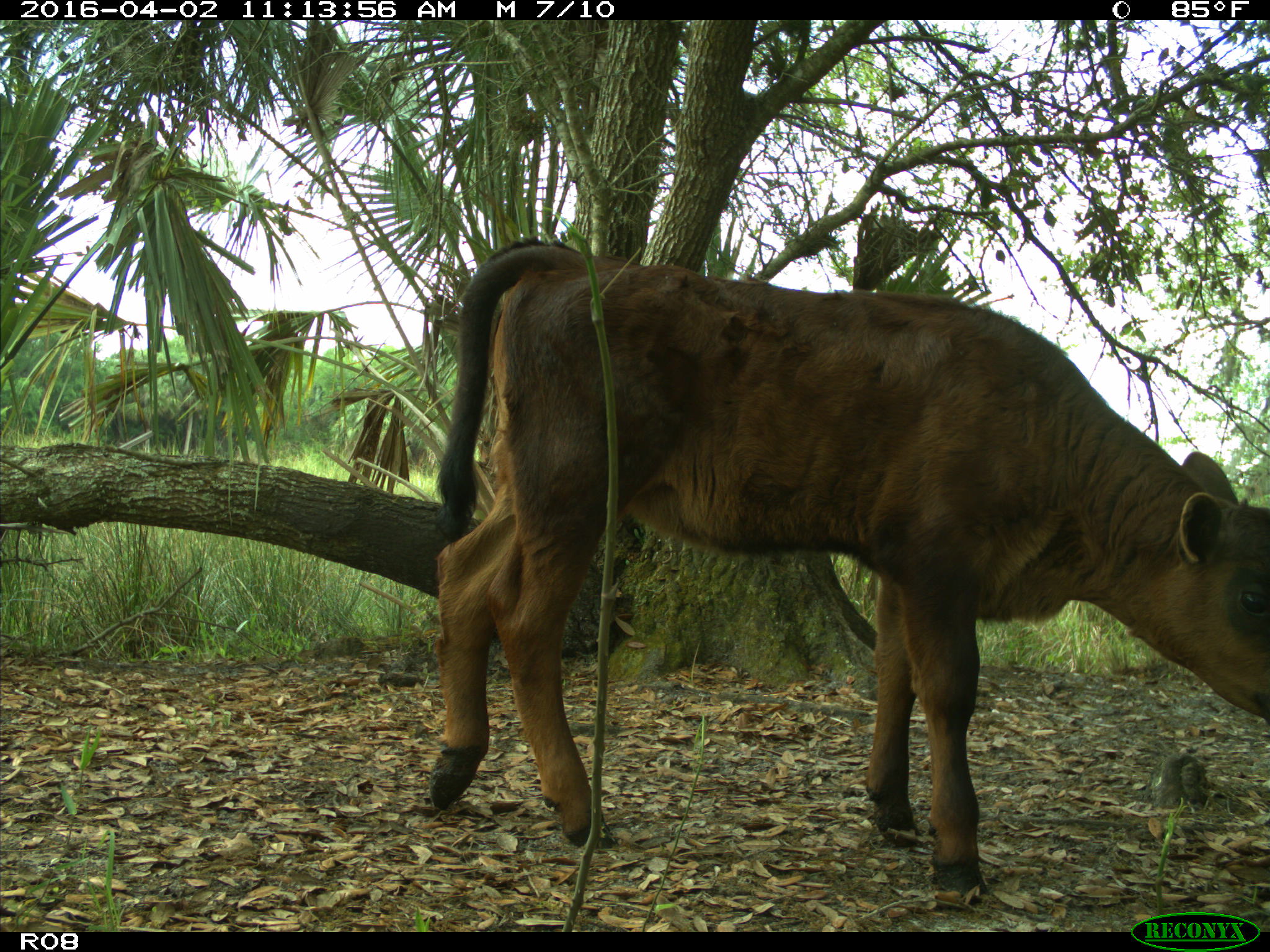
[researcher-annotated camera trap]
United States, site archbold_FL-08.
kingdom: Animalia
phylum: Chordata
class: Mammalia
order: Artiodactyla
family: Bovidae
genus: Bos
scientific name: Bos taurus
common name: domestic cow